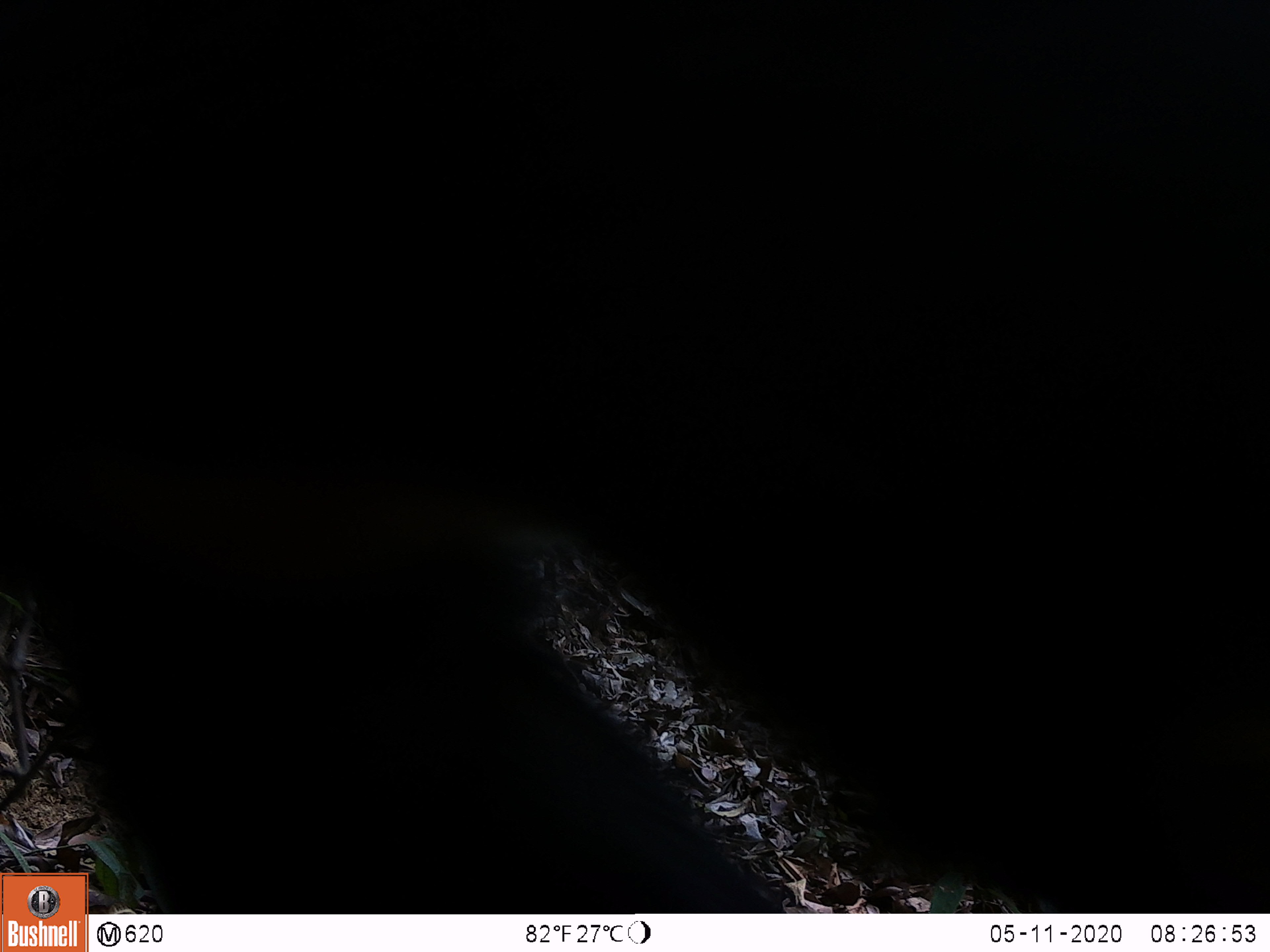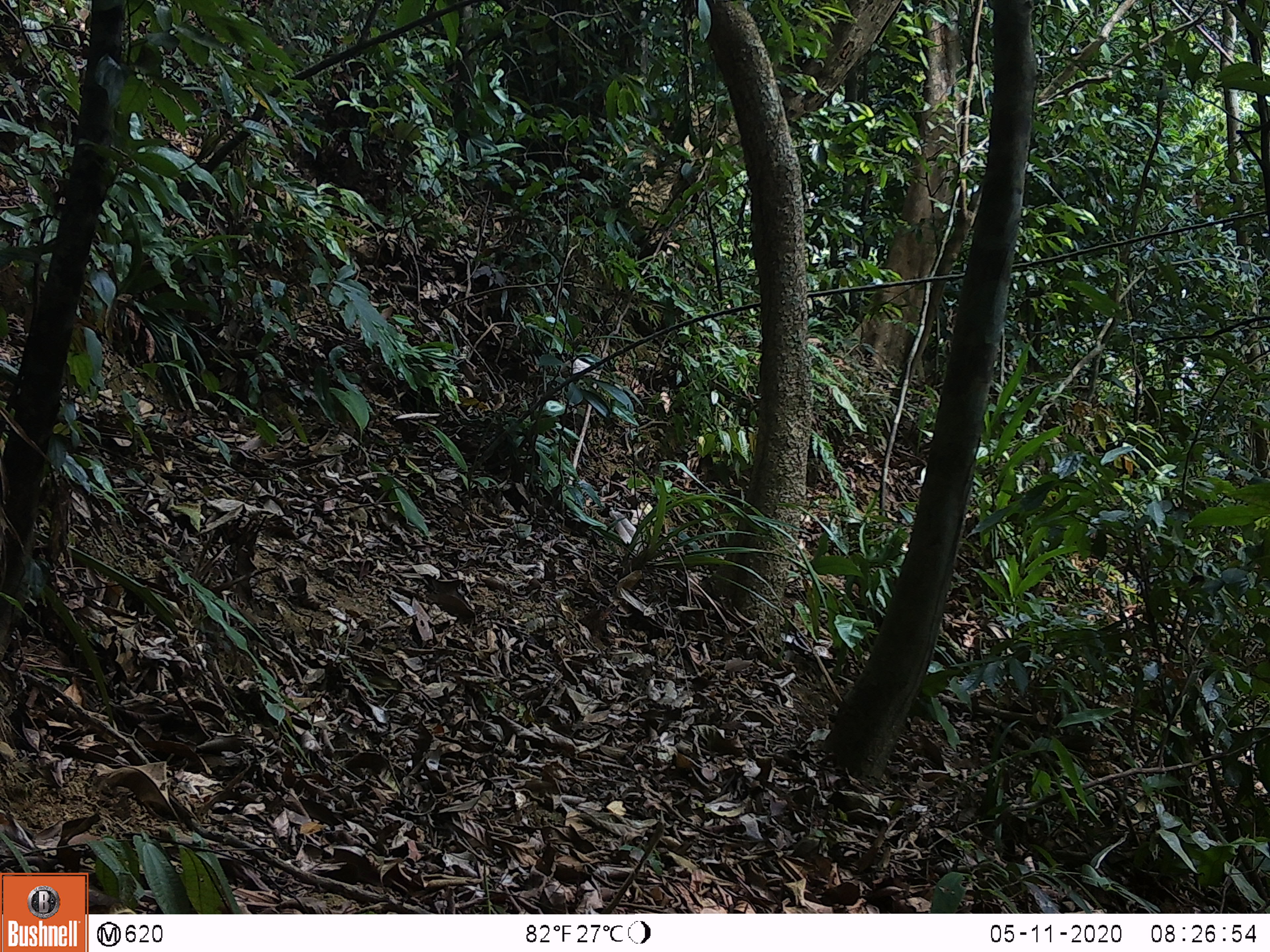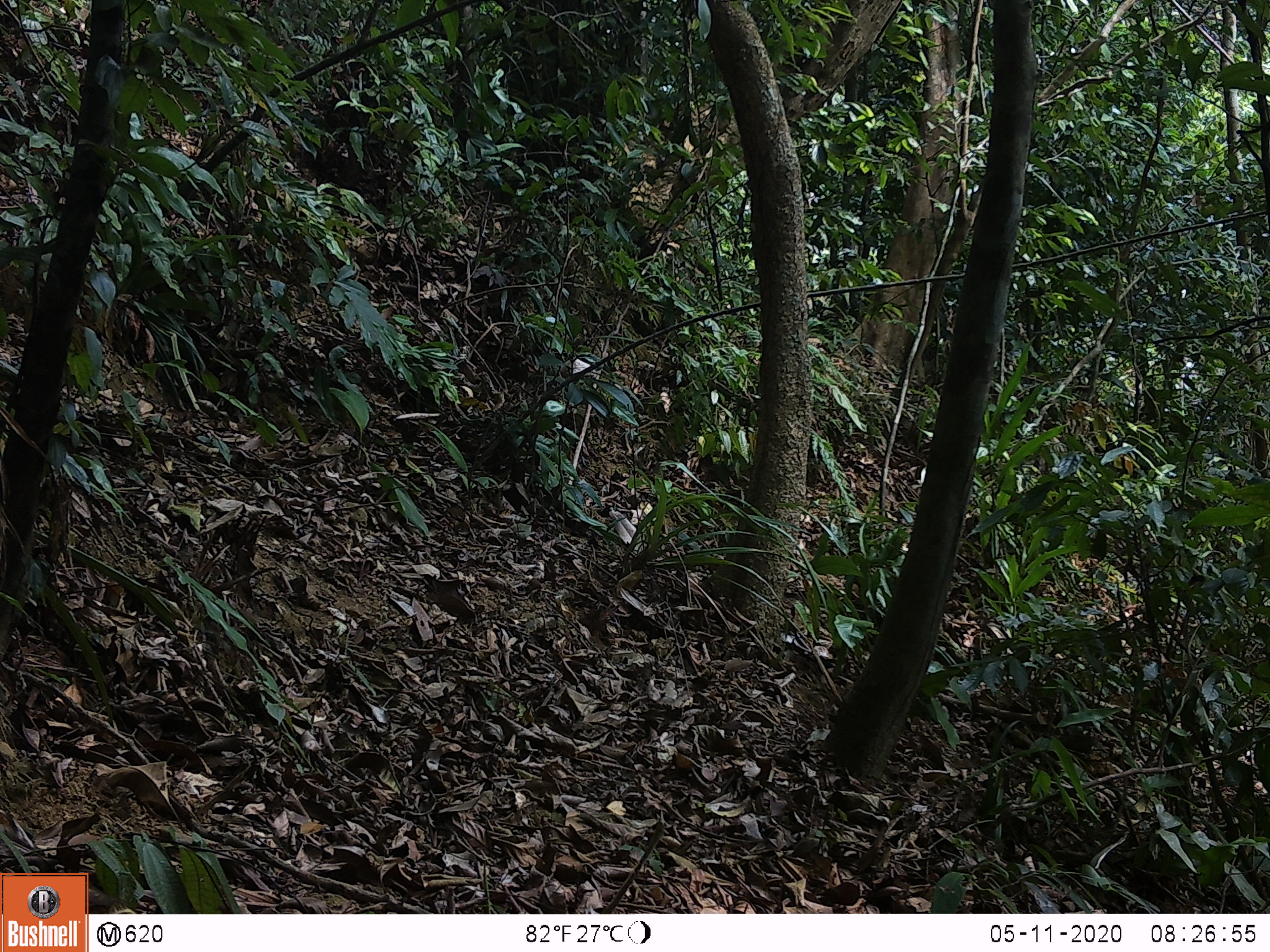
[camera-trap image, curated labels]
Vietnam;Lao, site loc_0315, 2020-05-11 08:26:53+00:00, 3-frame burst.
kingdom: Animalia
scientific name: Animalia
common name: animal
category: unidentified animal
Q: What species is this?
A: Unidentified animal (animal) (Animalia).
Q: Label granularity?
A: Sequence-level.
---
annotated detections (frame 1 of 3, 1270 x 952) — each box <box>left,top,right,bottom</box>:
unidentified animal: <box>0,0,1270,911</box>